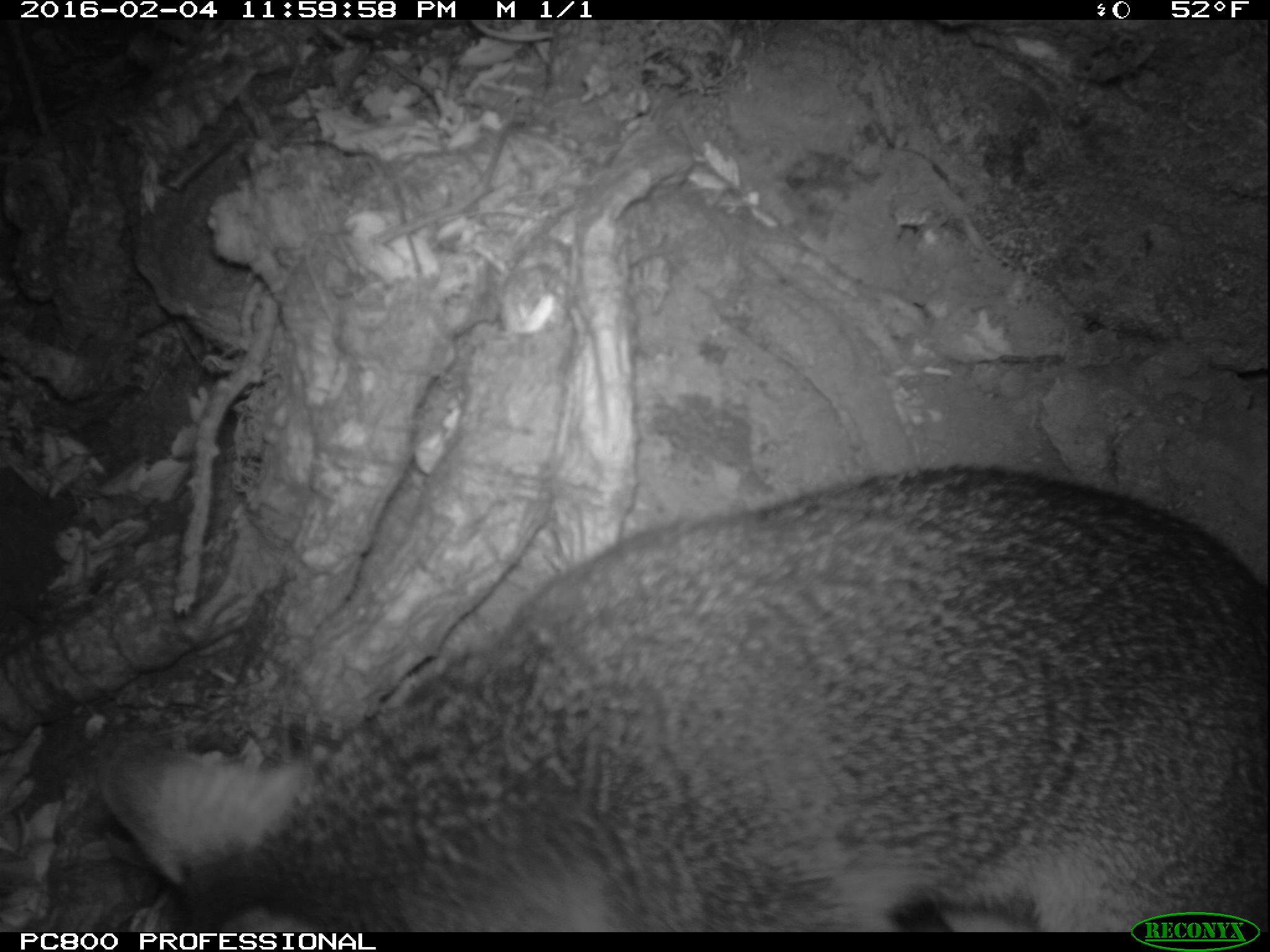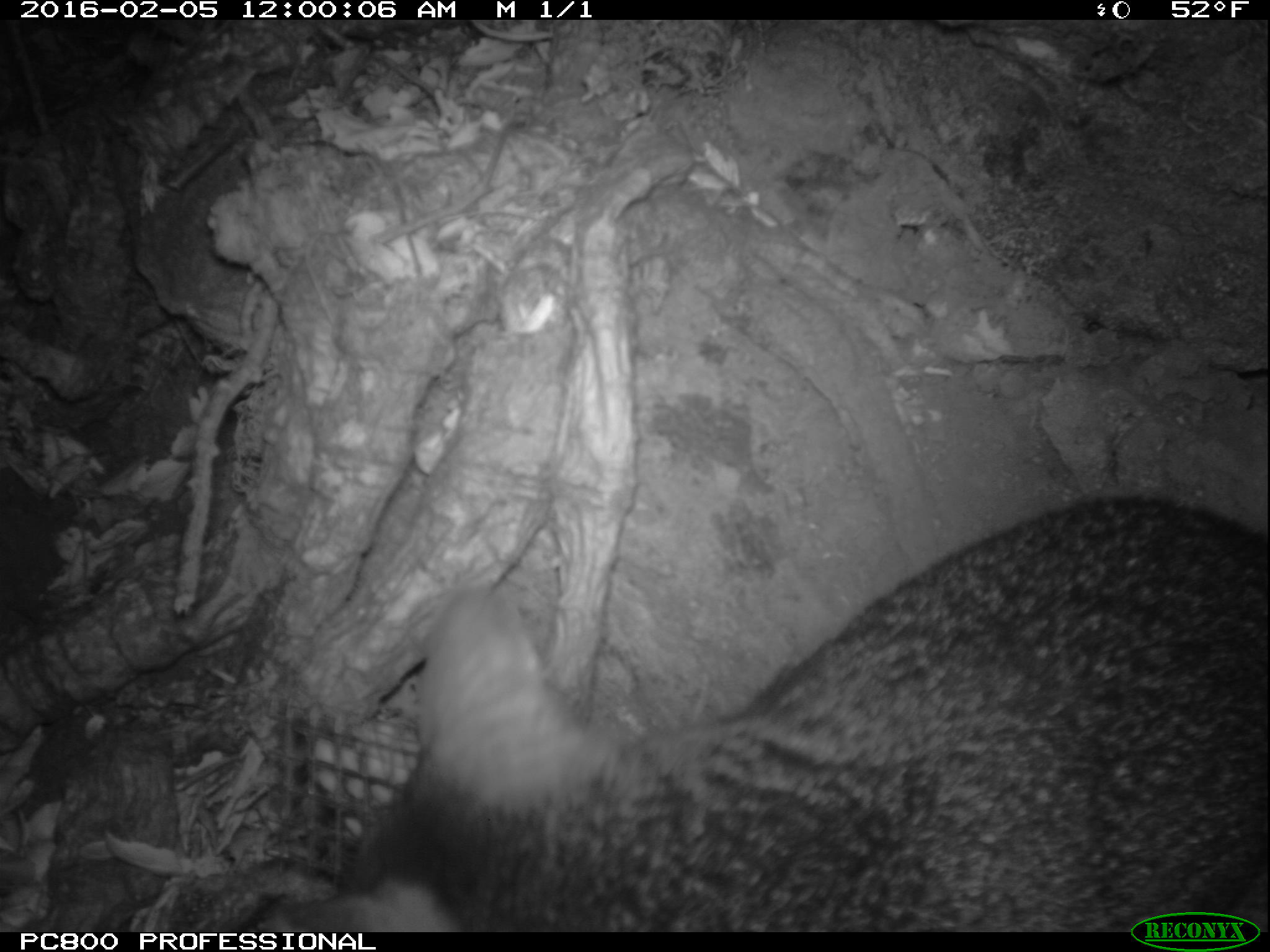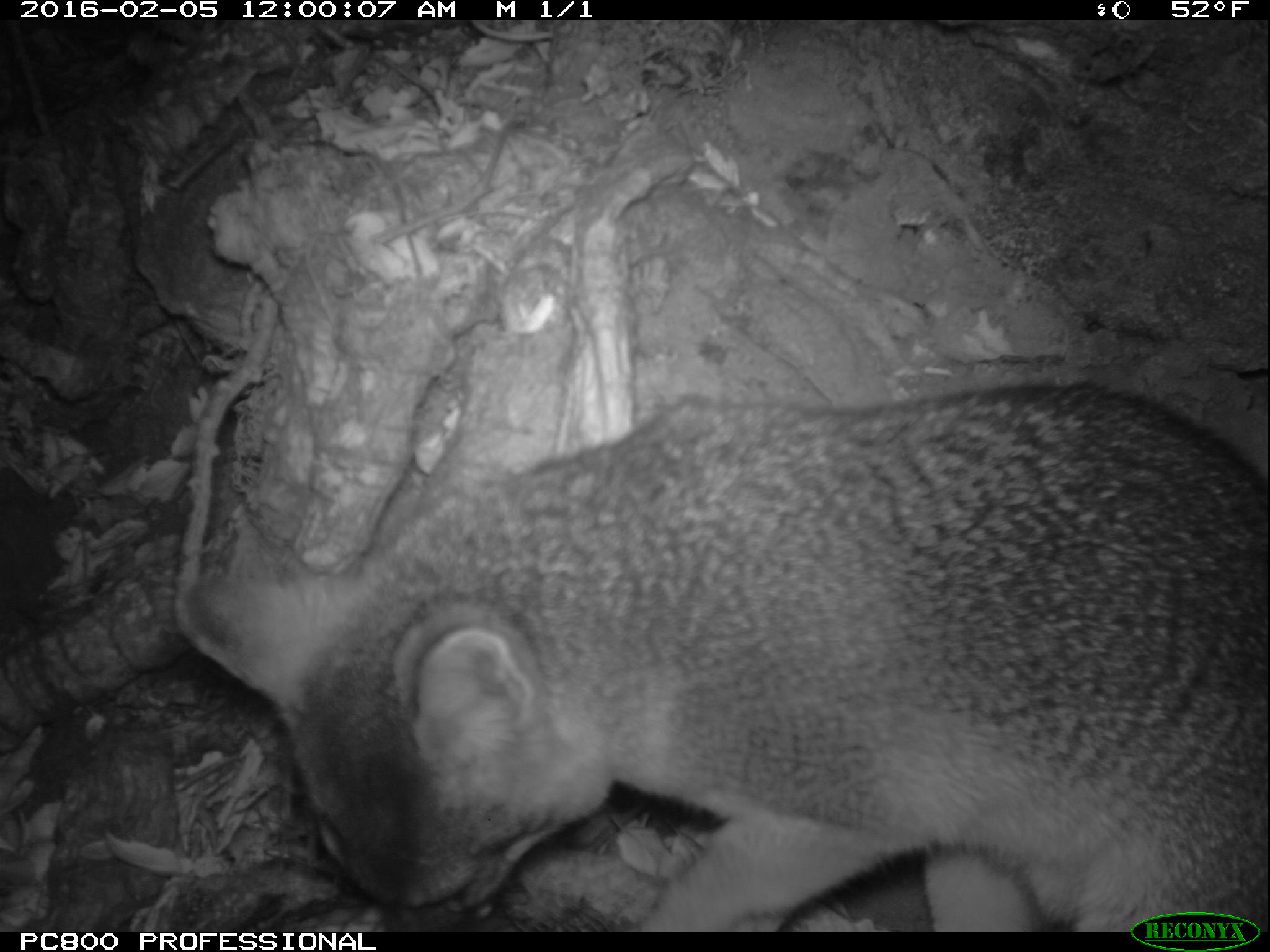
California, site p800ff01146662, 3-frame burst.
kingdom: Animalia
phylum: Chordata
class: Mammalia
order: Carnivora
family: Canidae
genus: Urocyon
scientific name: Urocyon littoralis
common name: island fox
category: fox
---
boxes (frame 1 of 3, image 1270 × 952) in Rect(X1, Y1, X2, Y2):
fox: Rect(103, 468, 1269, 932)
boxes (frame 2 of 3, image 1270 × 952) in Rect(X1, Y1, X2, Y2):
fox: Rect(234, 492, 1269, 928)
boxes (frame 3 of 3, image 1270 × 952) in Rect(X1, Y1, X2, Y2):
fox: Rect(175, 374, 1269, 933)